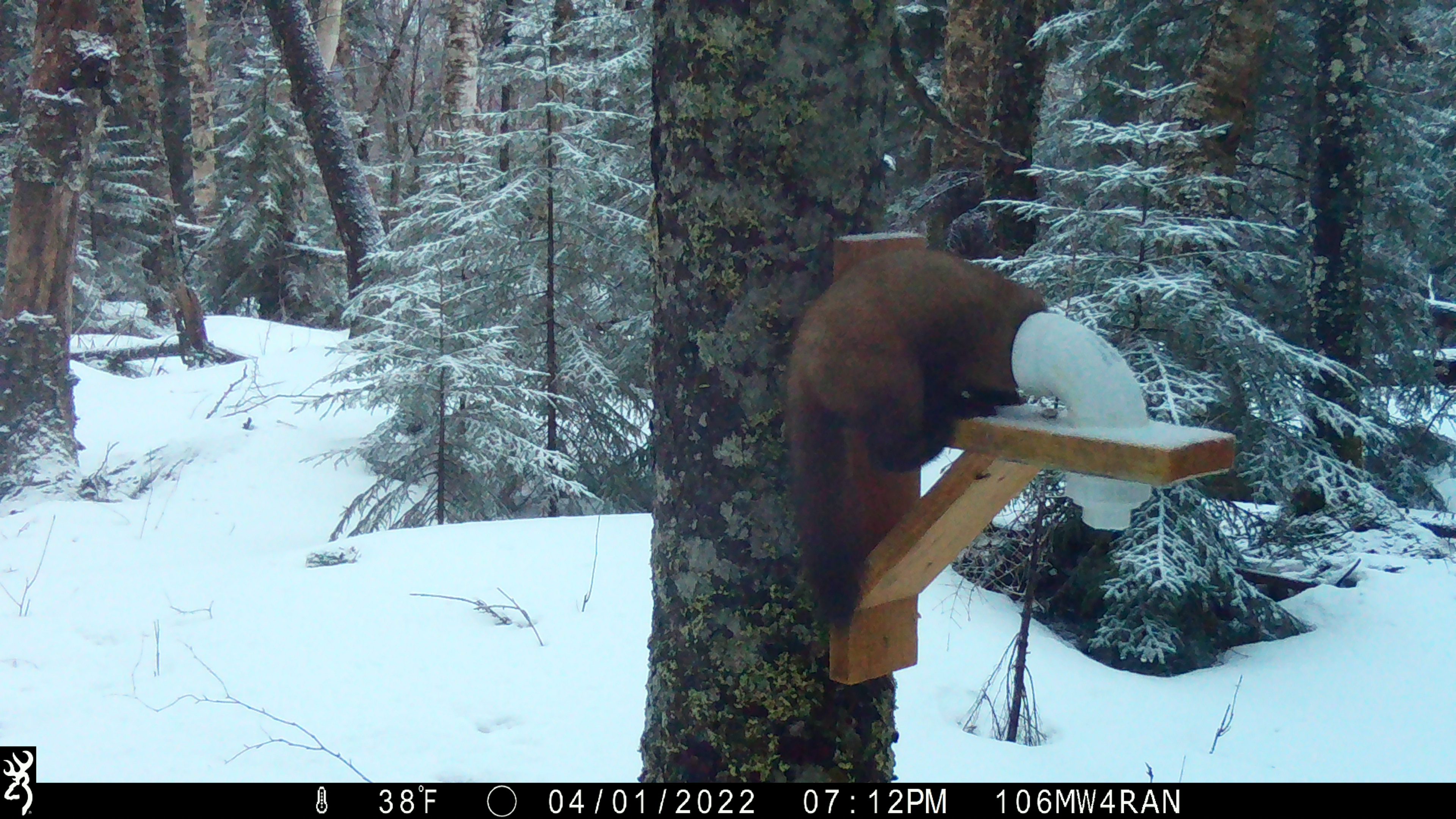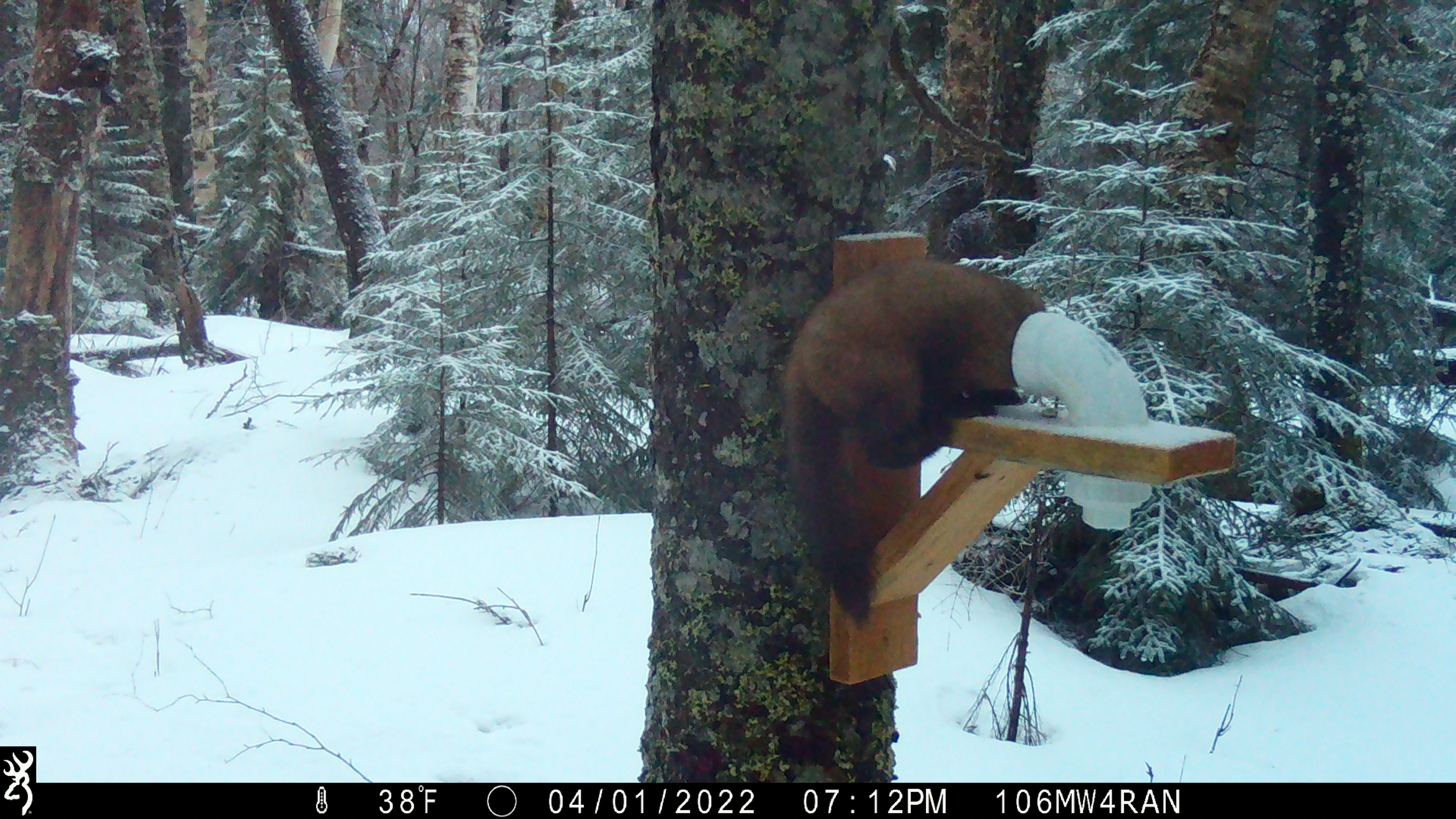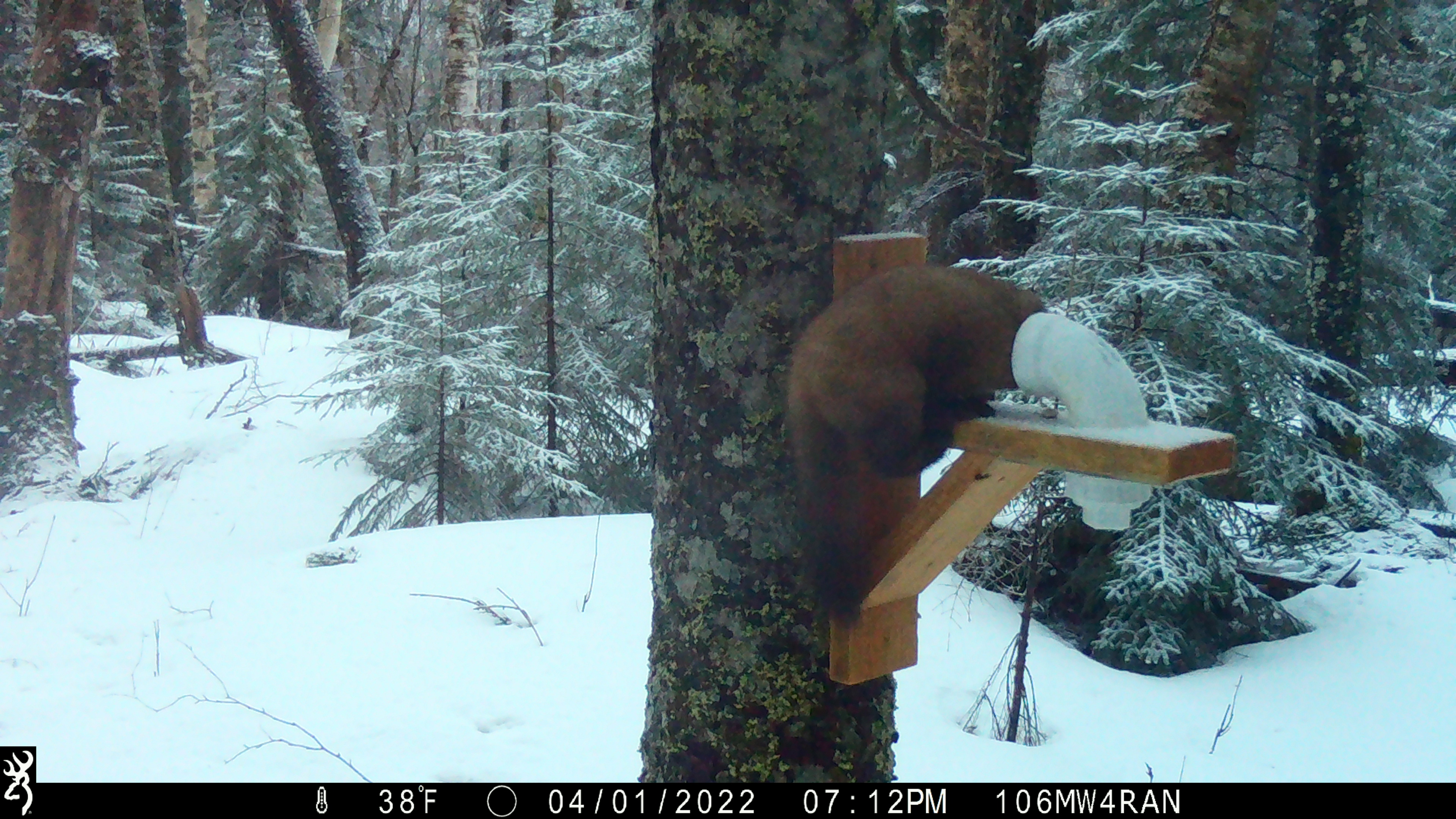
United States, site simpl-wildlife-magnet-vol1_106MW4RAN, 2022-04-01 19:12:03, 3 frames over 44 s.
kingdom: Animalia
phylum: Chordata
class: Mammalia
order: Carnivora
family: Mustelidae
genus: Martes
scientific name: Martes americana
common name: american marten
American marten (Martes americana).